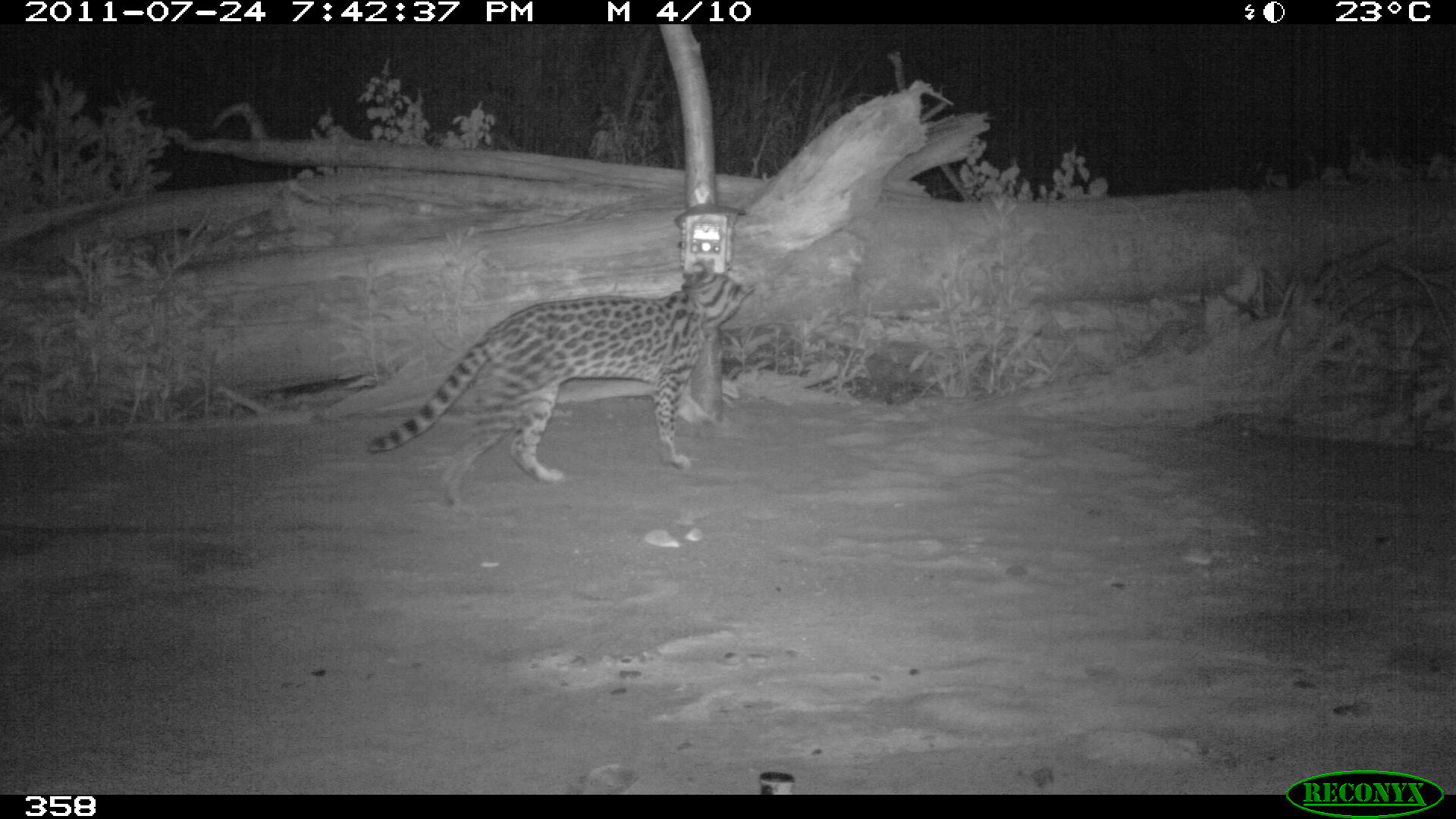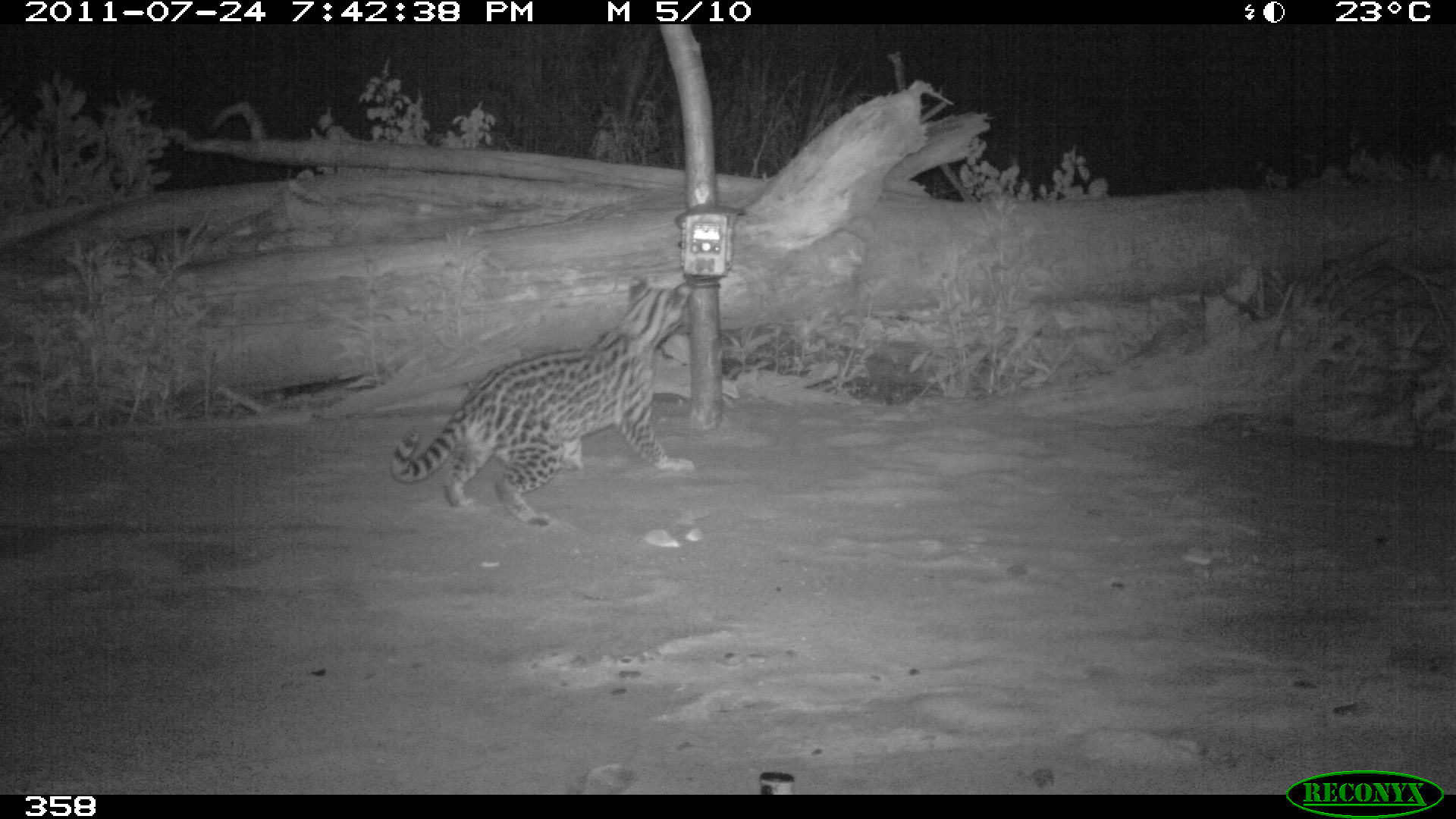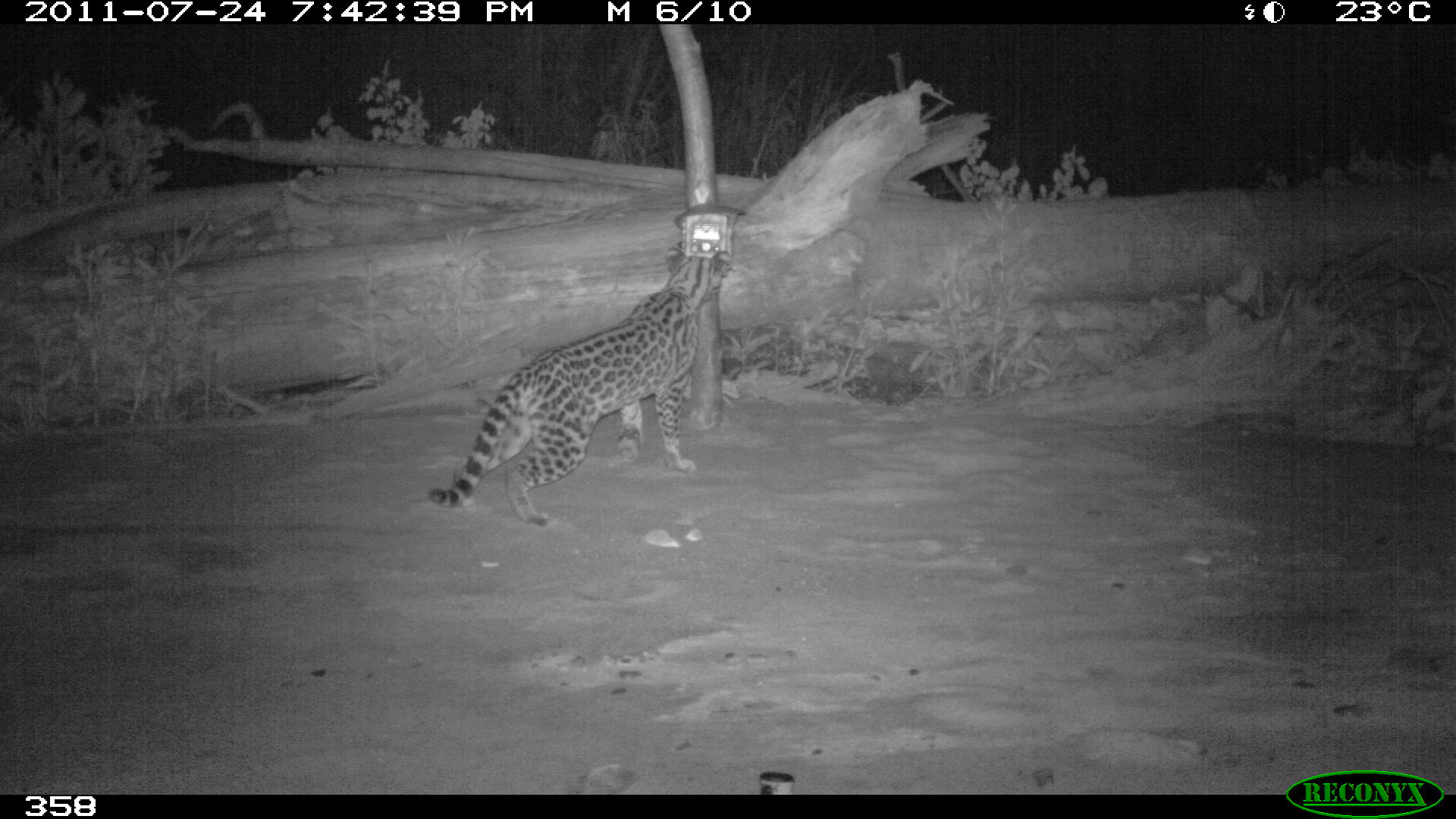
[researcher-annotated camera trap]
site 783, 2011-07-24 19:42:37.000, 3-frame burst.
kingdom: Animalia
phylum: Chordata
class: Mammalia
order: Carnivora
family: Felidae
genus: Leopardus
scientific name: Leopardus pardalis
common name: ocelot